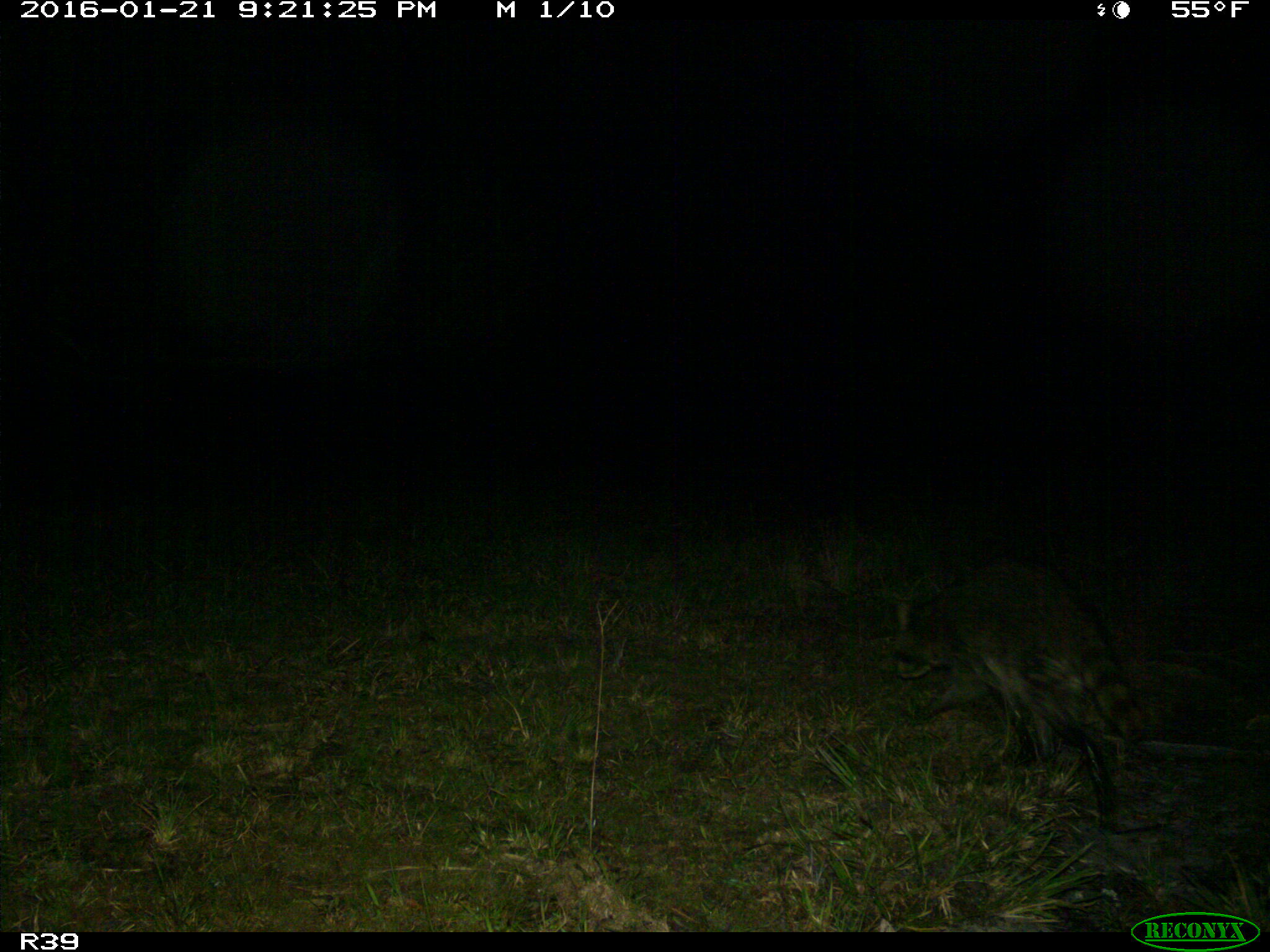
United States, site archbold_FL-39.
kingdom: Animalia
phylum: Chordata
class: Mammalia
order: Carnivora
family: Procyonidae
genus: Procyon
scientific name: Procyon lotor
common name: common raccoon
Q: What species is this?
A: Procyon lotor (common raccoon).